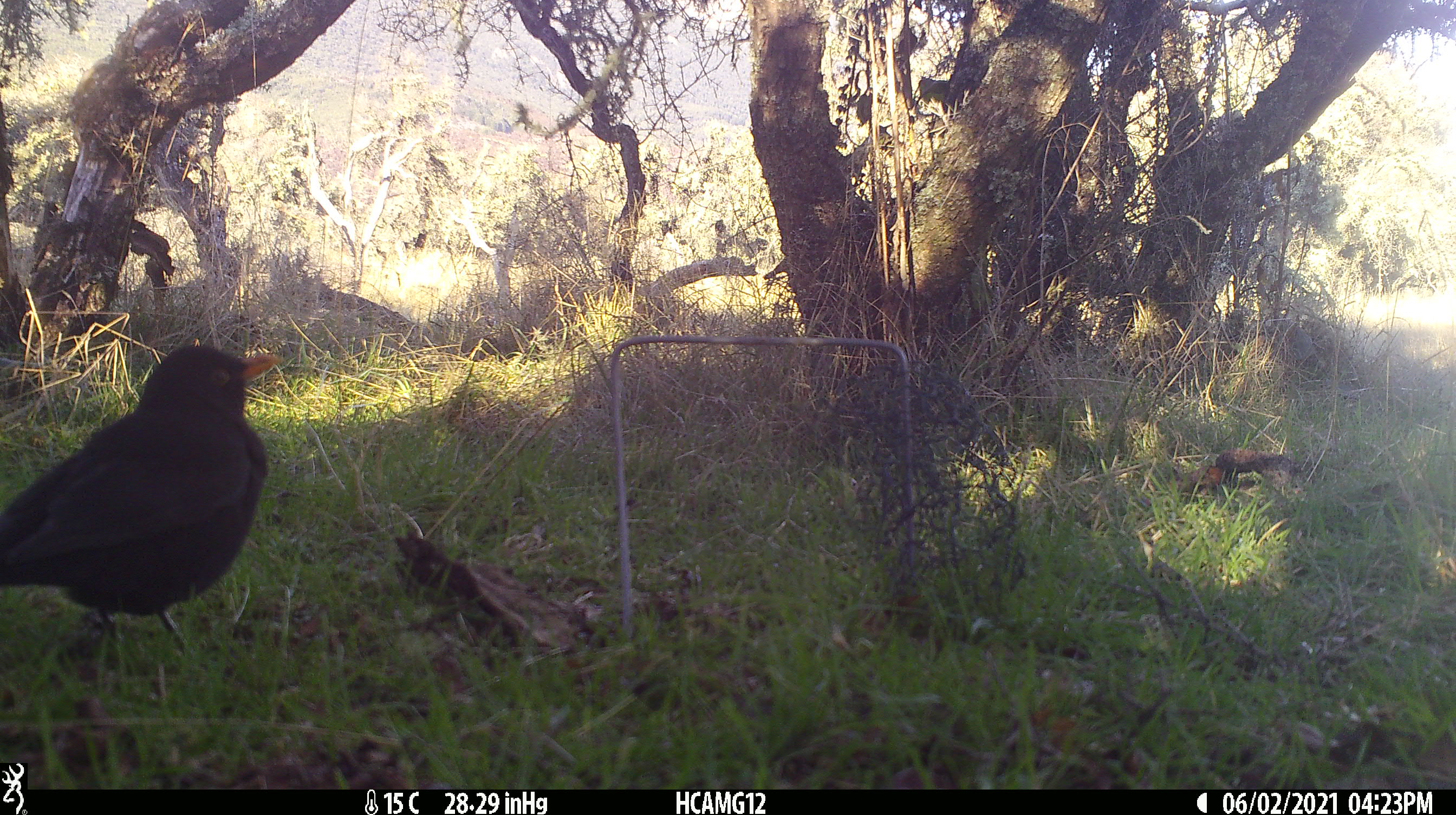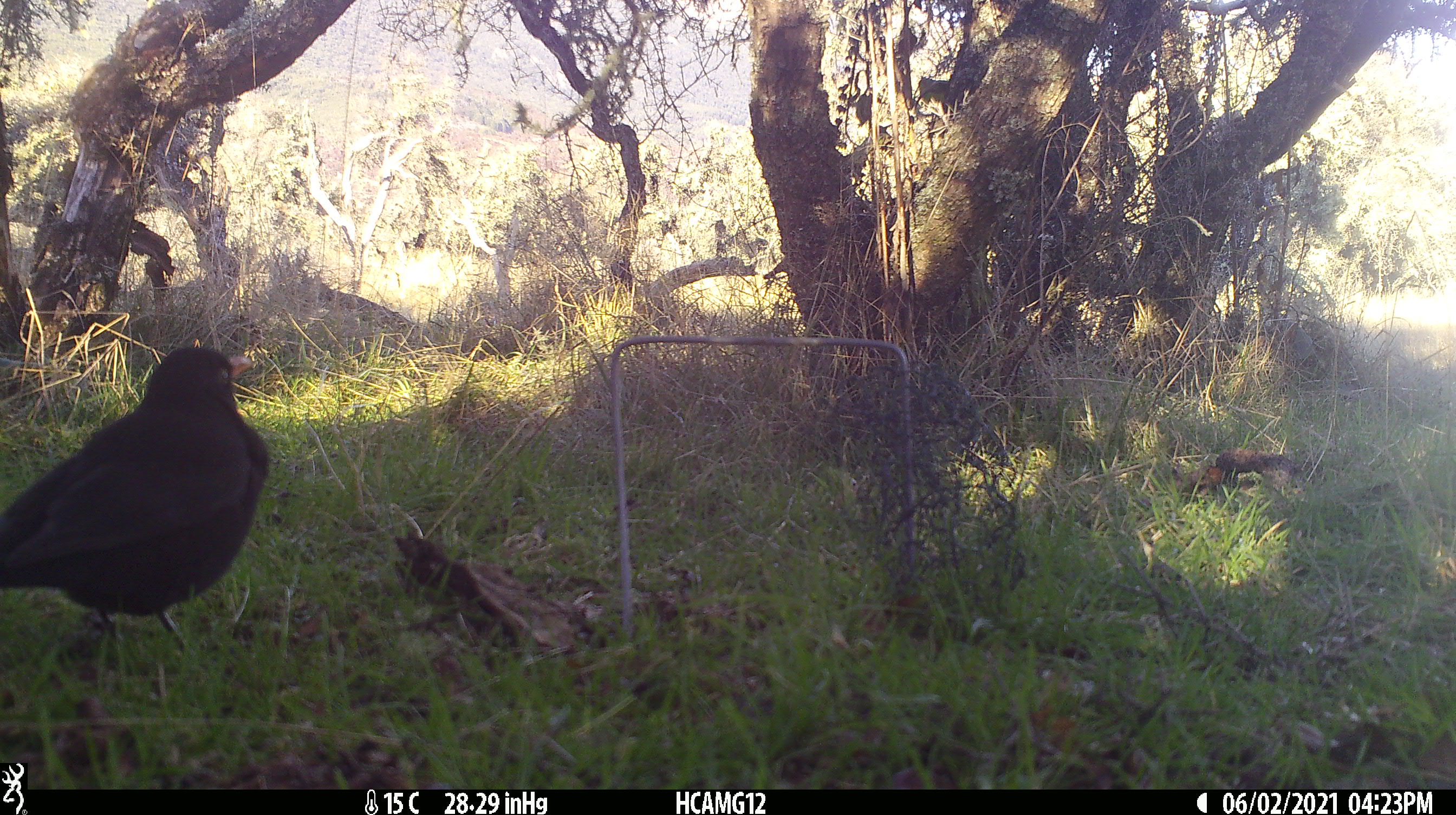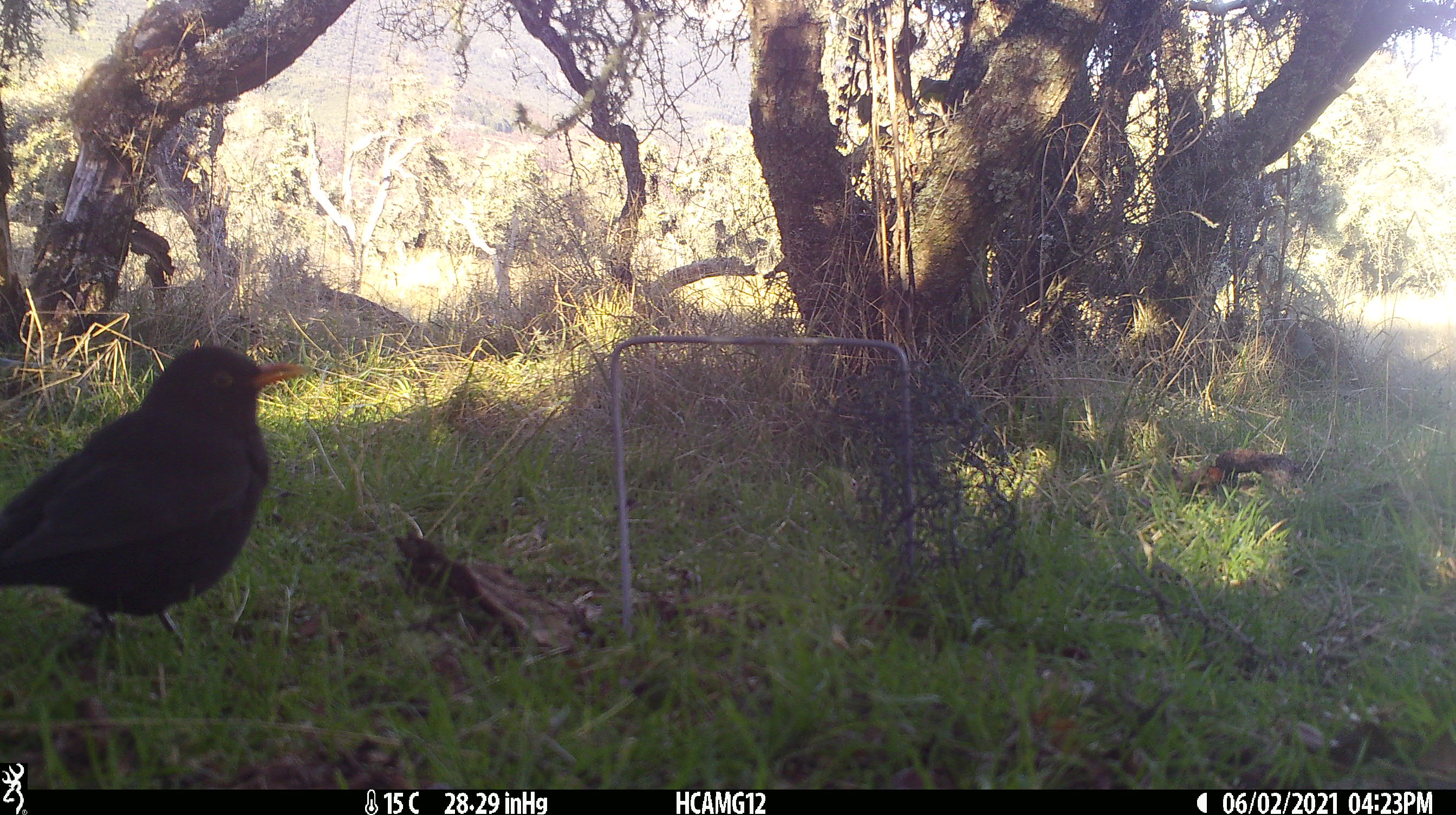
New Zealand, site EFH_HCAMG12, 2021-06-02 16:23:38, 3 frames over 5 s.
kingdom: Animalia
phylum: Chordata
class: Aves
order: Passeriformes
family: Turdidae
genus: Turdus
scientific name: Turdus merula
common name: eurasian blackbird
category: blackbird